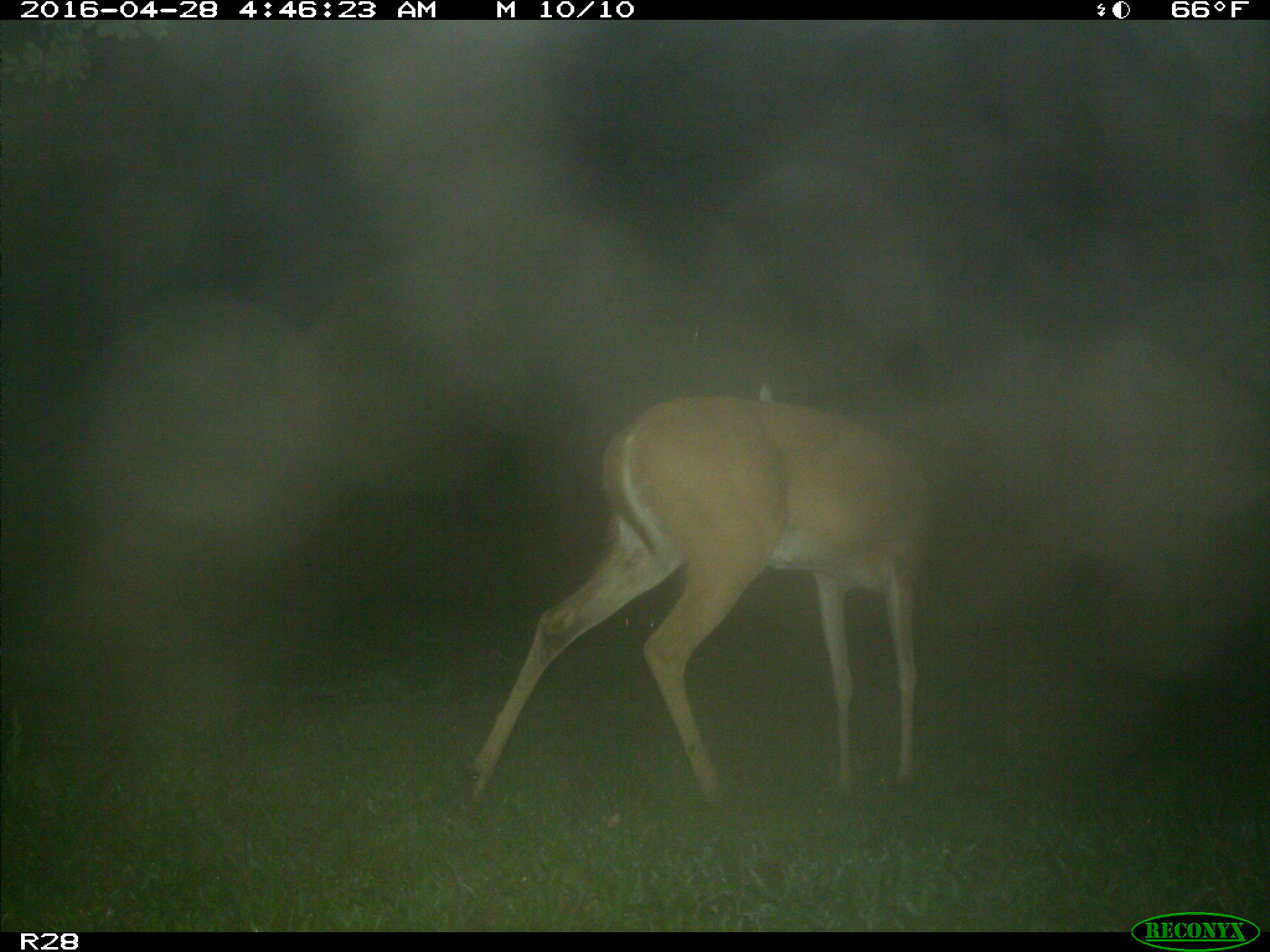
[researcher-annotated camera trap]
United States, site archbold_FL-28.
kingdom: Animalia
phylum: Chordata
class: Mammalia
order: Artiodactyla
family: Cervidae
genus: Odocoileus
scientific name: Odocoileus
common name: deer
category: unidentified deer